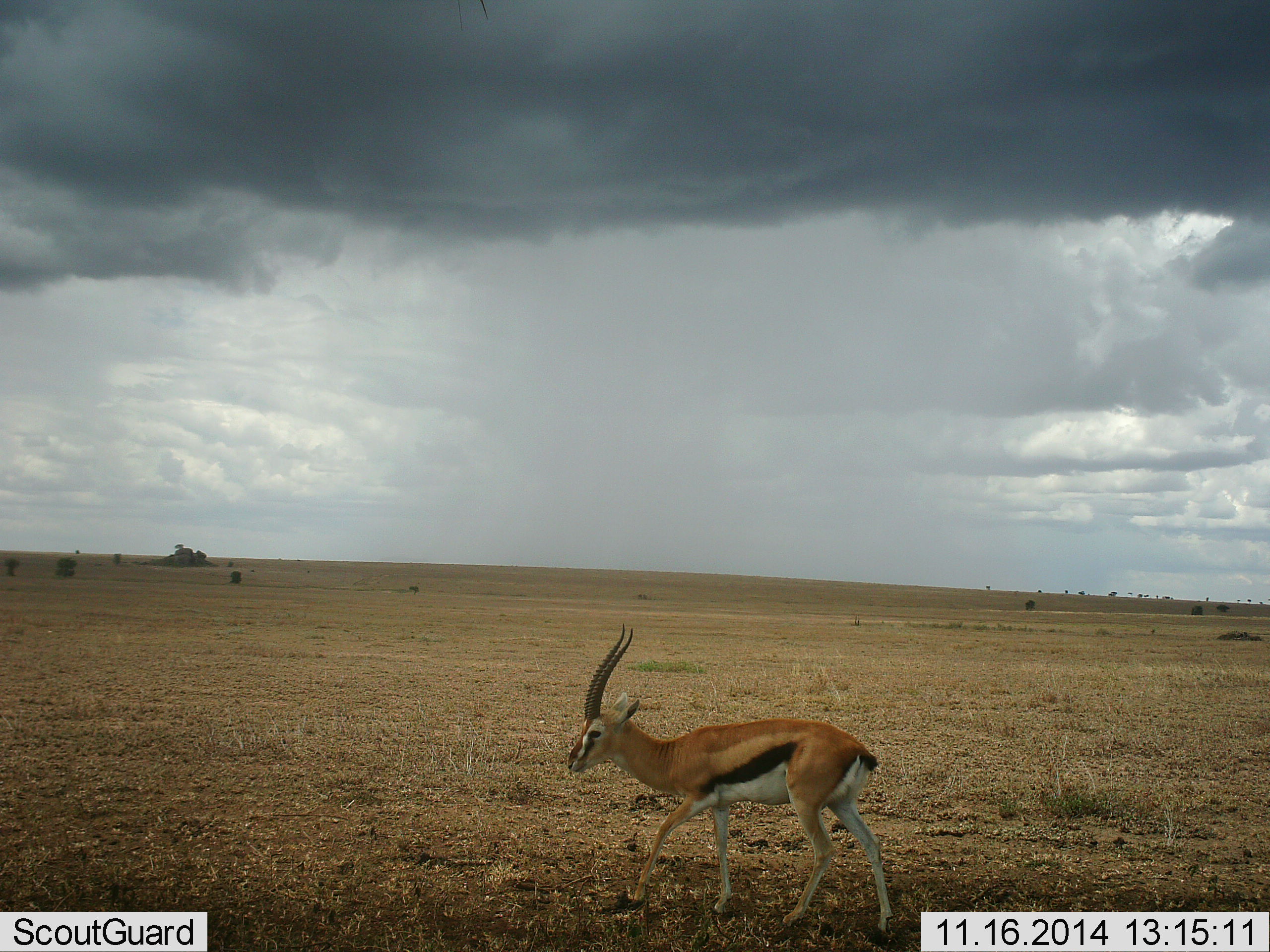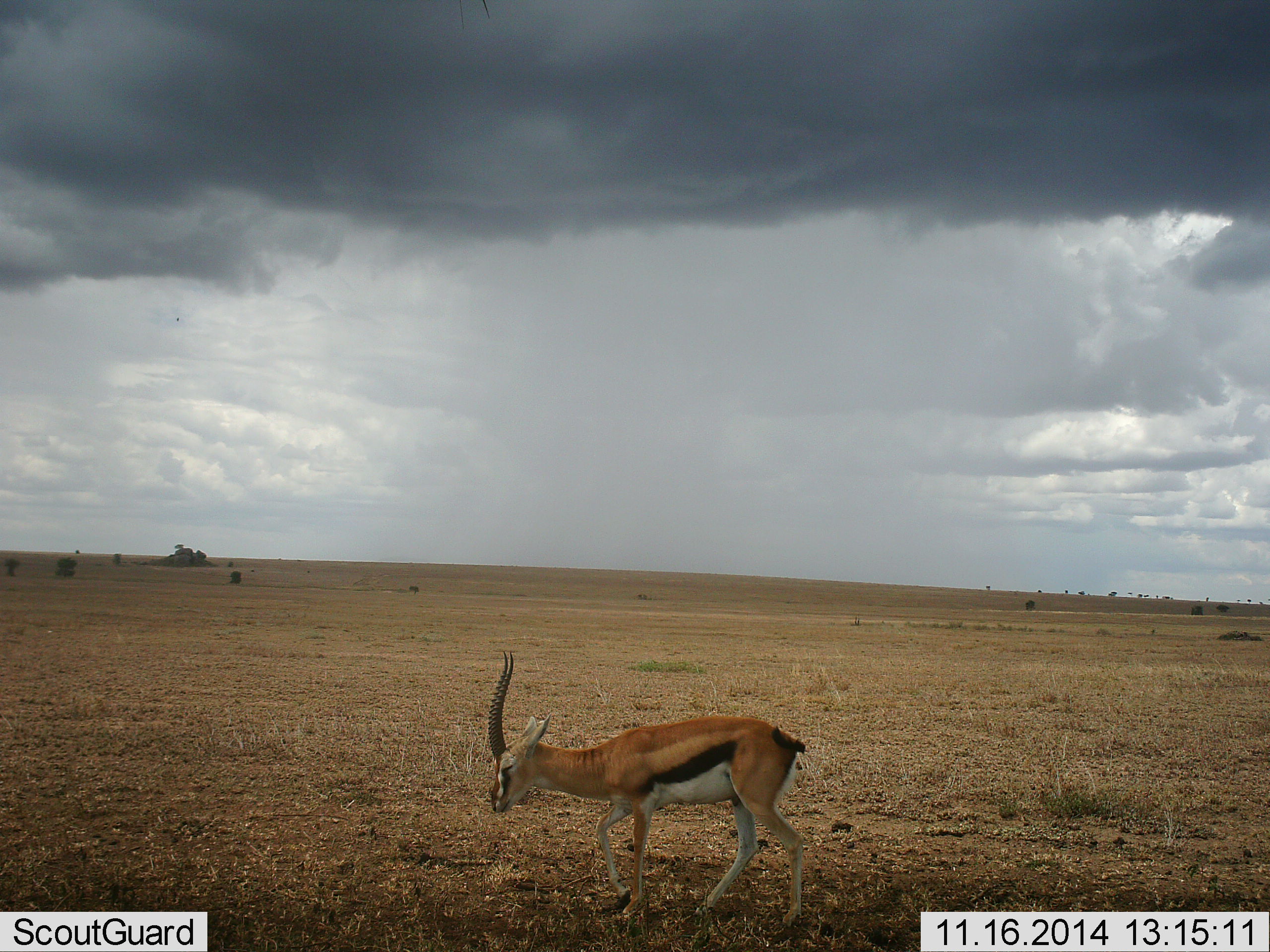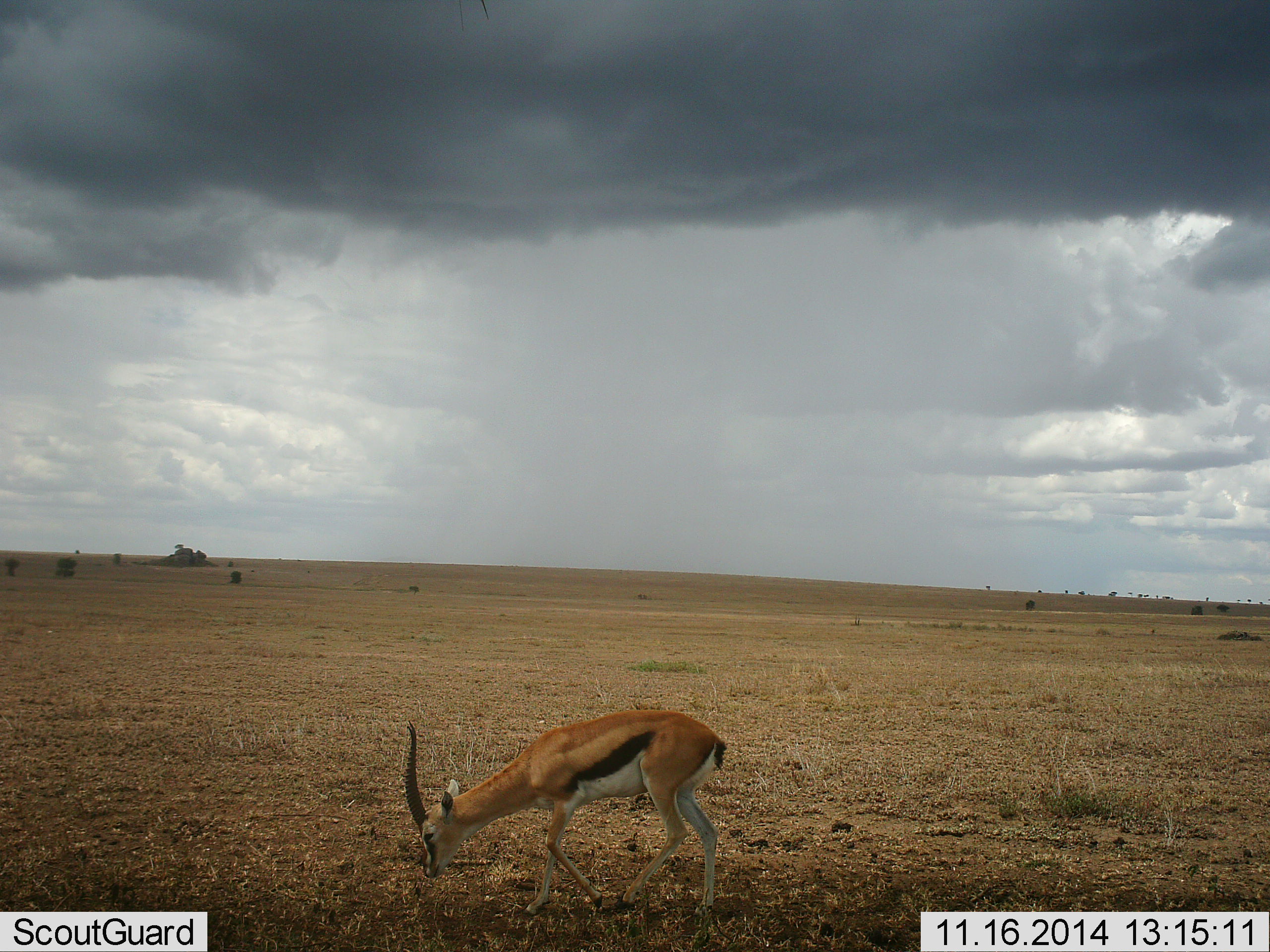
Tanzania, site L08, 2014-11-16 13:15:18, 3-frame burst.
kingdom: Animalia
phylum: Chordata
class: Mammalia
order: Artiodactyla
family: Bovidae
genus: Eudorcas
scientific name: Eudorcas thomsonii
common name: thomson's gazelle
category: gazellethomsons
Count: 1.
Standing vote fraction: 0%.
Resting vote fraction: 0%.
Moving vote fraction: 100%.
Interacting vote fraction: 0%.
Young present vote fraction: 0%.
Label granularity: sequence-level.